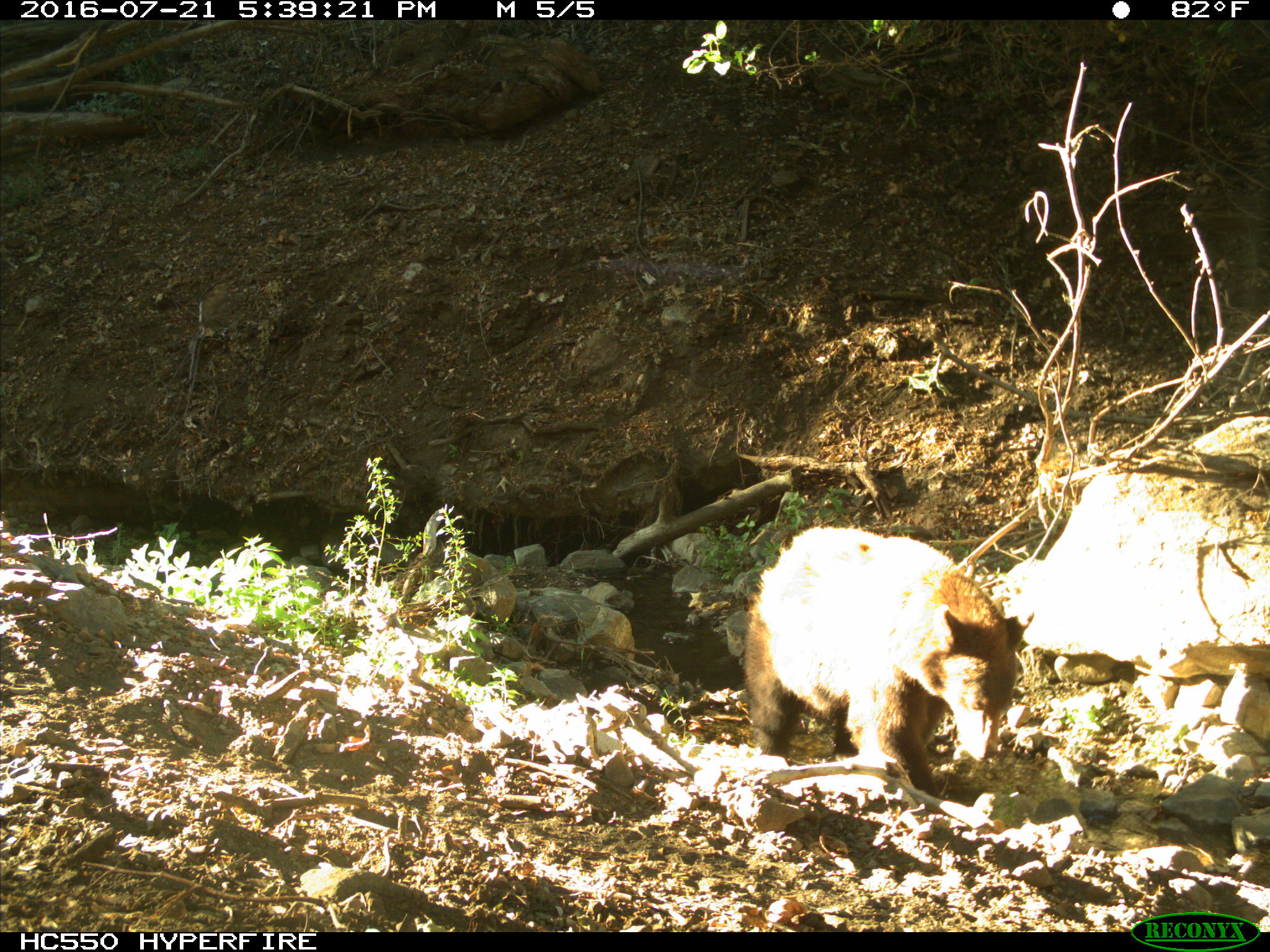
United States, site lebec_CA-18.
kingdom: Animalia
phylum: Chordata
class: Mammalia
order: Carnivora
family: Ursidae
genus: Ursus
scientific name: Ursus americanus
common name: american black bear